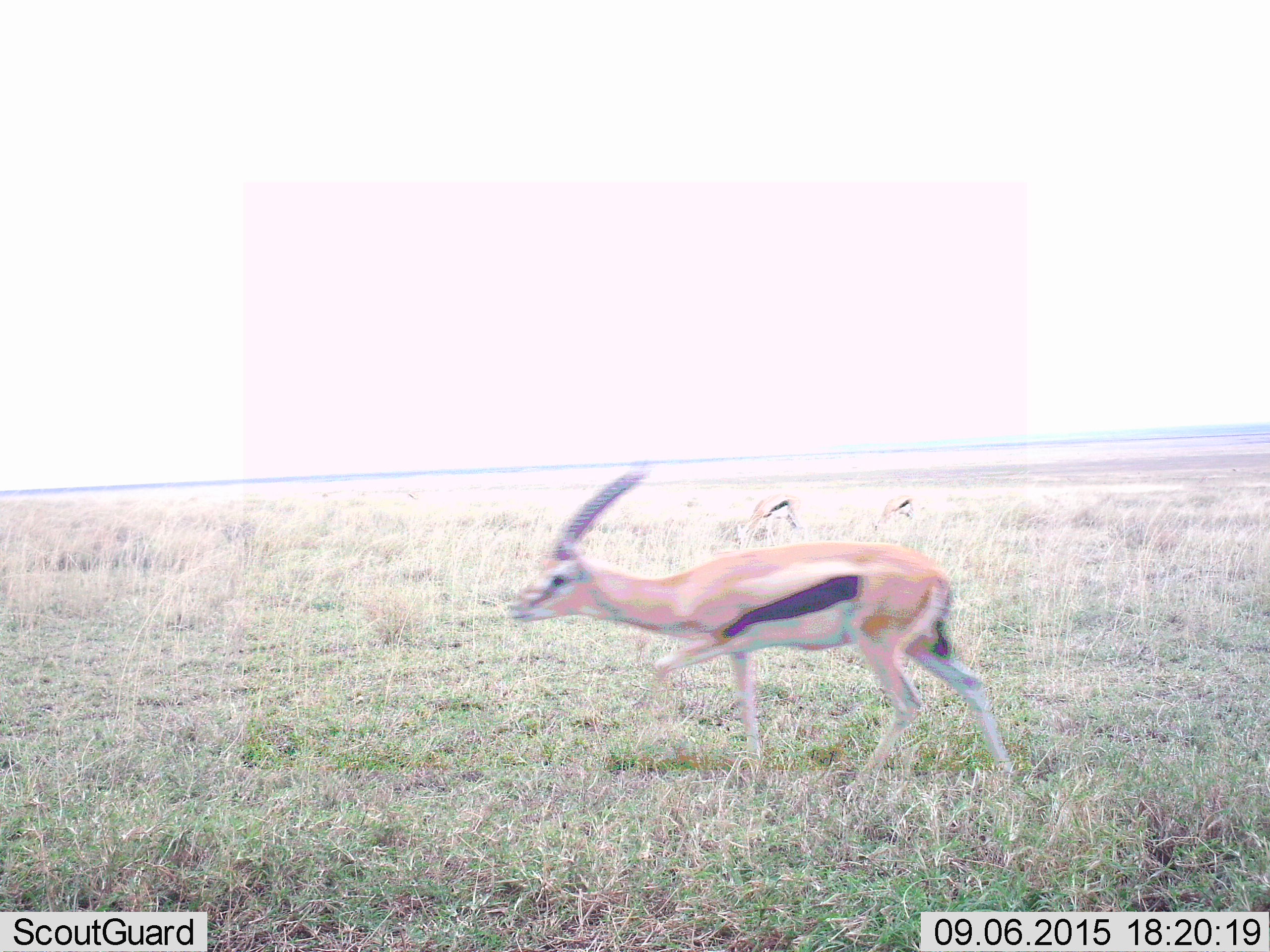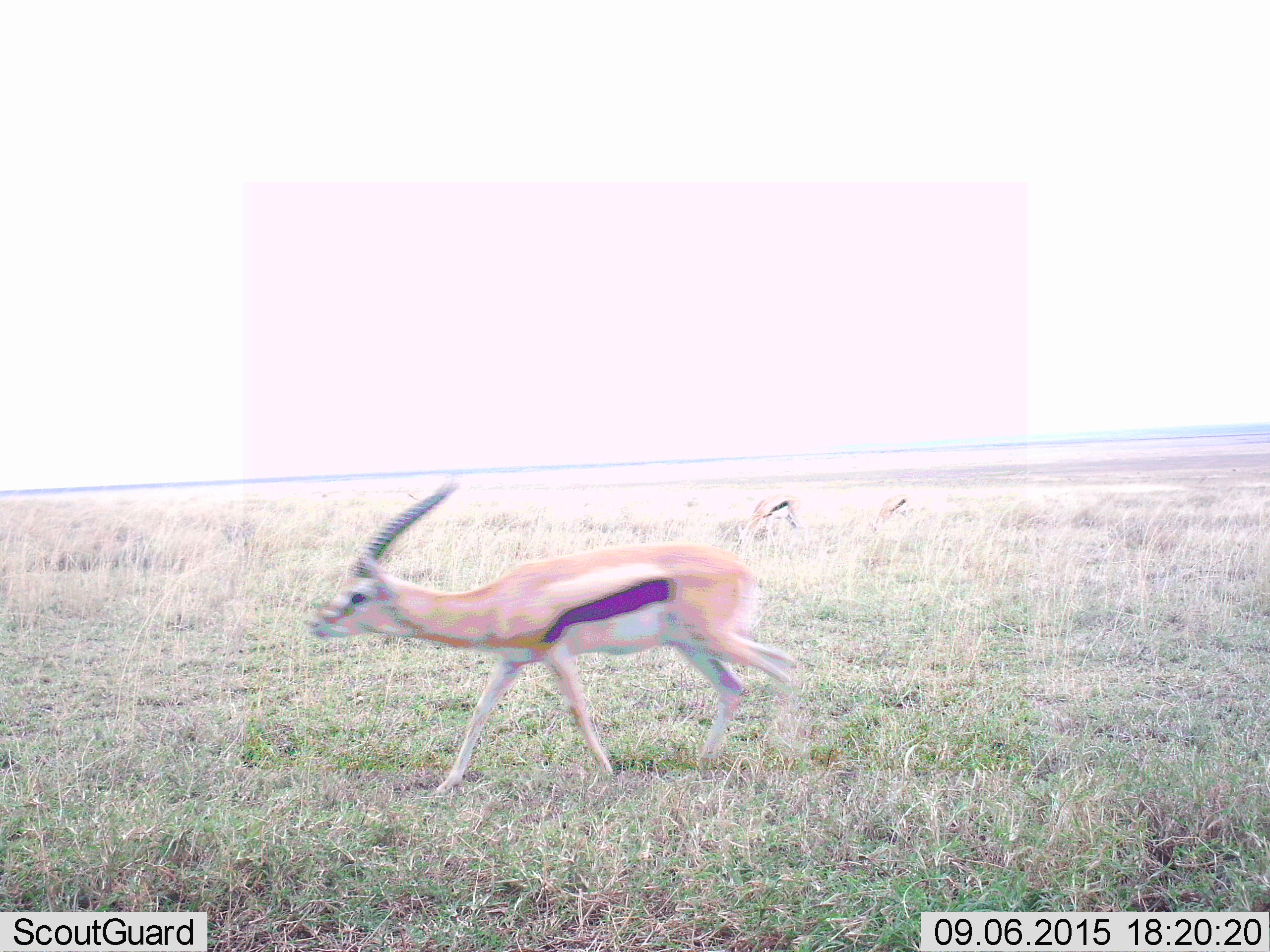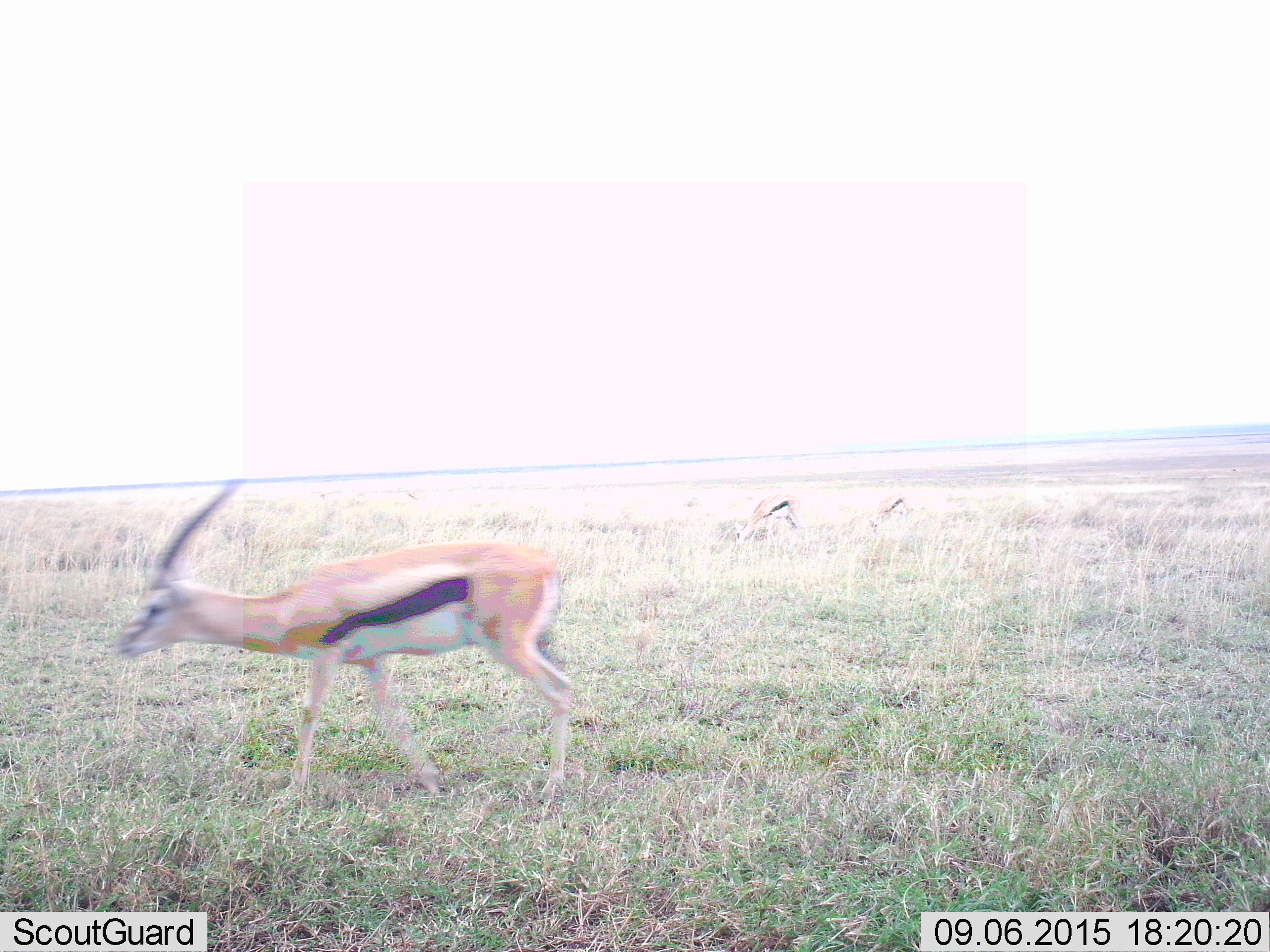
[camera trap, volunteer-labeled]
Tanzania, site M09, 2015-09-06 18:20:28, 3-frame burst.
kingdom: Animalia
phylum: Chordata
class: Mammalia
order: Artiodactyla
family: Bovidae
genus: Eudorcas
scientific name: Eudorcas thomsonii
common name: thomson's gazelle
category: gazellethomsons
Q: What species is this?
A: Gazellethomsons (thomson's gazelle) (Eudorcas thomsonii).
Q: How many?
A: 3.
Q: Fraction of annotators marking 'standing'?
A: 44%.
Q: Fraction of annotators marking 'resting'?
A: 0%.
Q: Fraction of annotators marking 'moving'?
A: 100%.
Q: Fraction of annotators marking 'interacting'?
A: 0%.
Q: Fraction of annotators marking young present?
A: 0%.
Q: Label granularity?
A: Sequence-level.